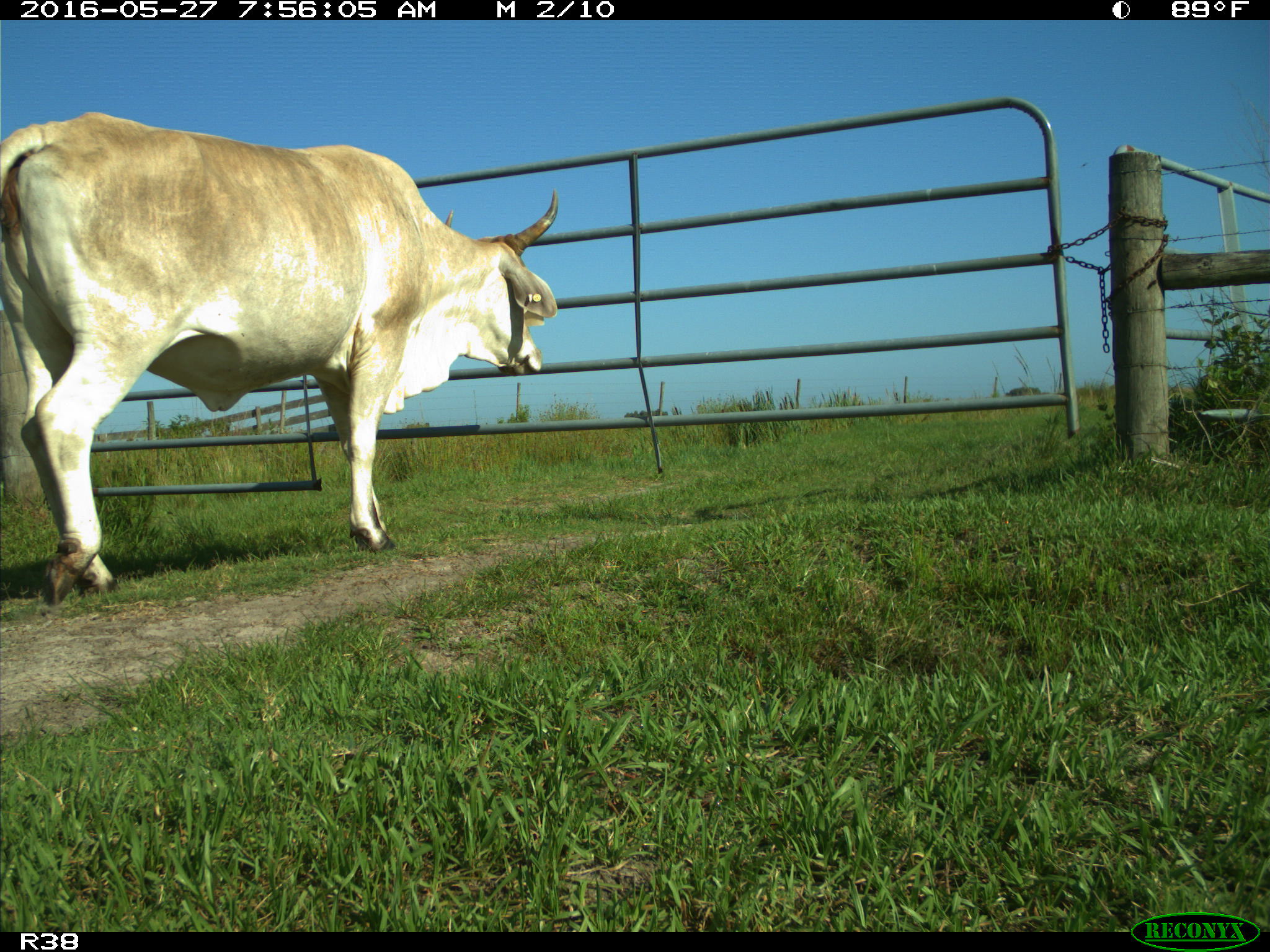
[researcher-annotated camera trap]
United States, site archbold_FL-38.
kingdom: Animalia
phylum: Chordata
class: Mammalia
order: Artiodactyla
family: Bovidae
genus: Bos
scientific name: Bos taurus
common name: domestic cow